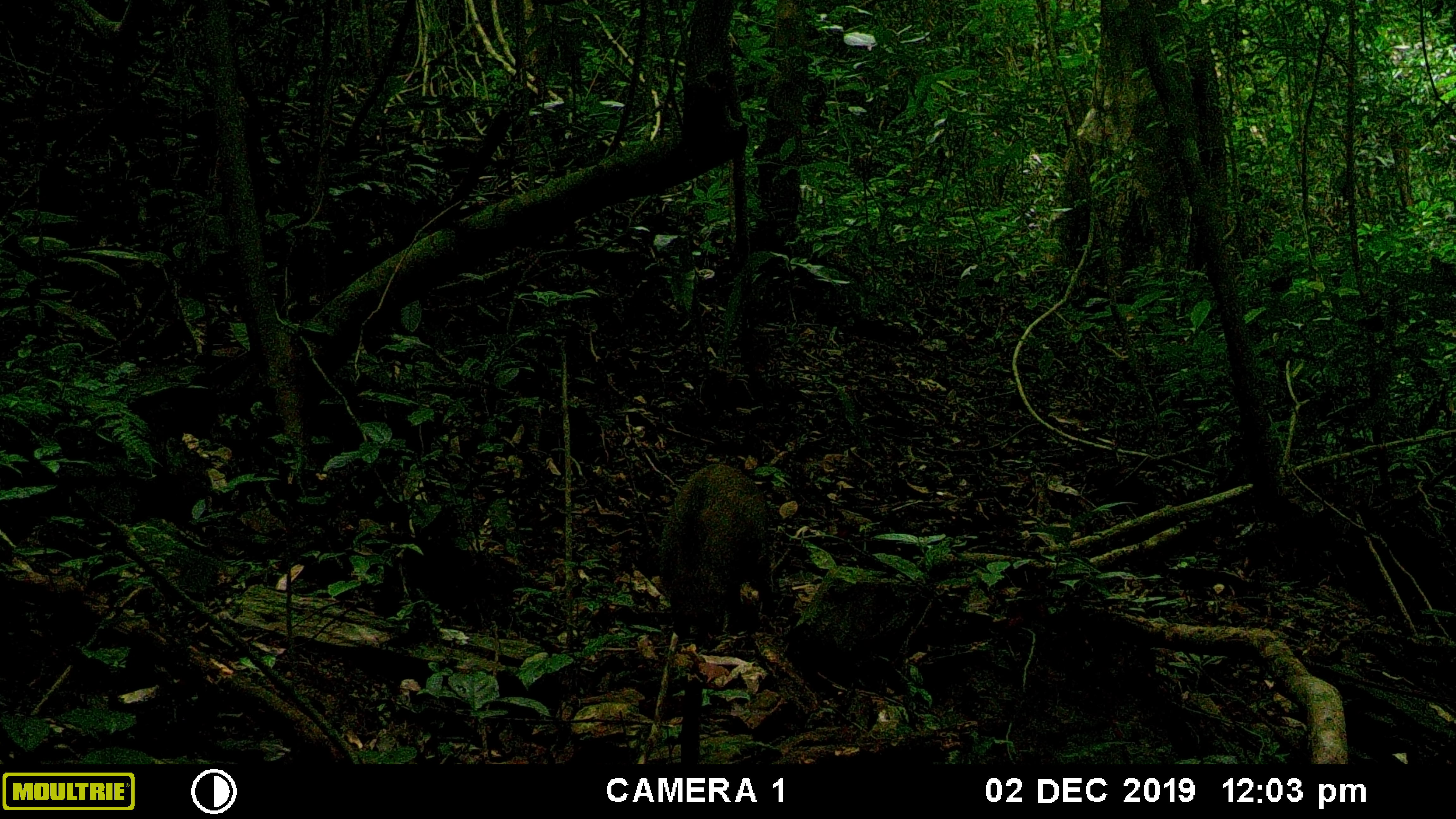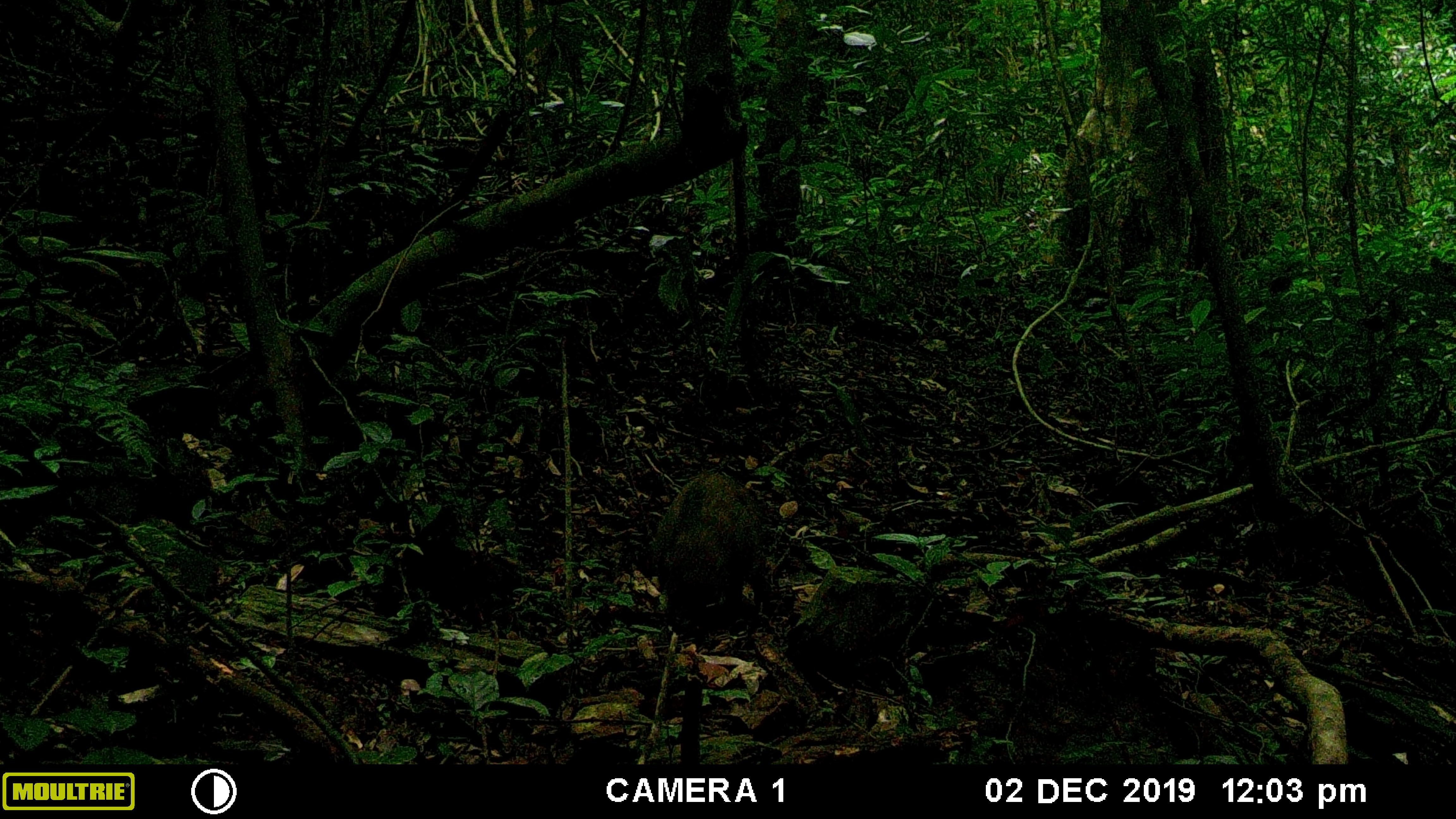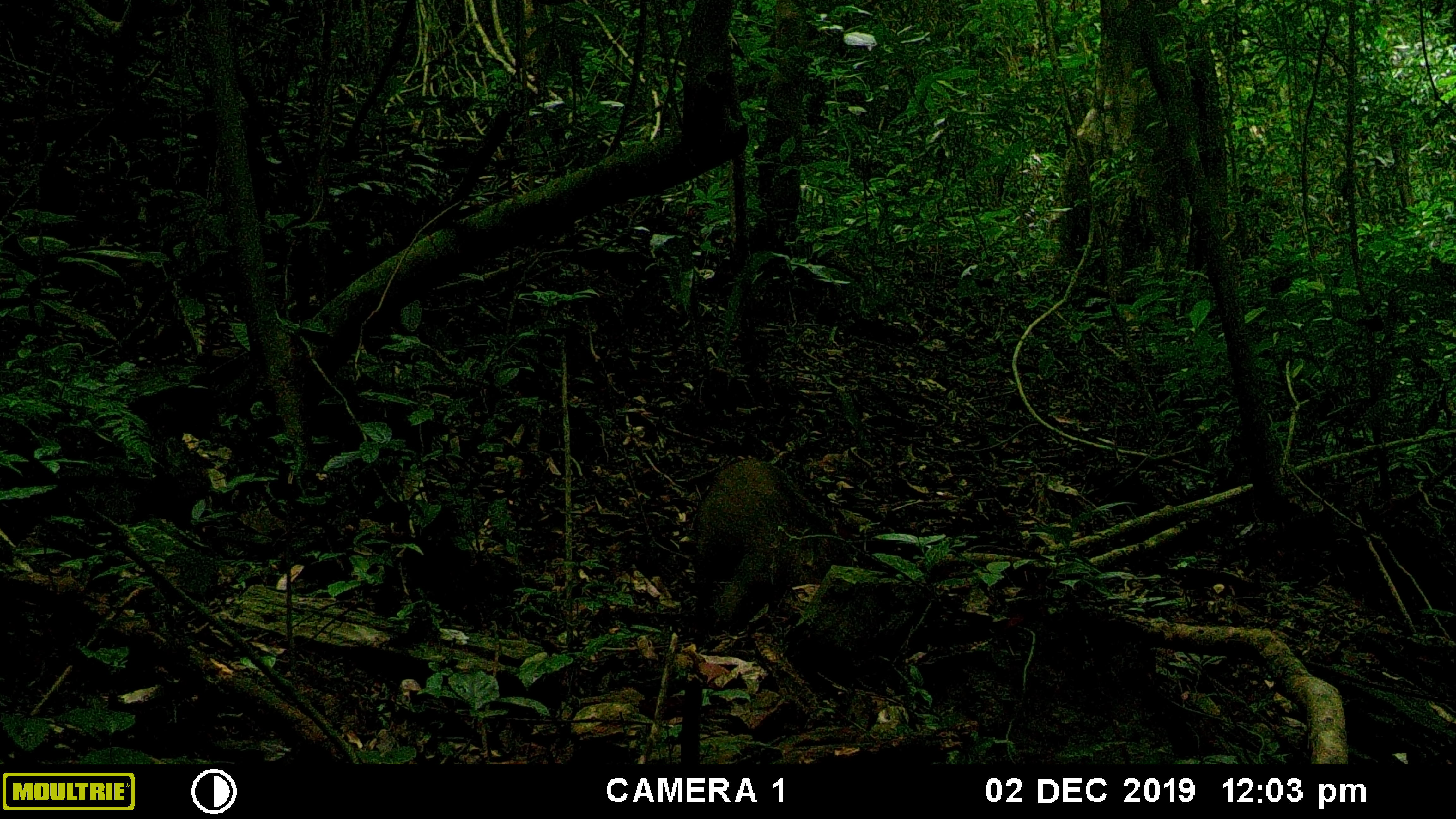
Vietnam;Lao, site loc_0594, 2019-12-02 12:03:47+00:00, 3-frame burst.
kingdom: Animalia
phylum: Chordata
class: Mammalia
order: Artiodactyla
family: Suidae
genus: Sus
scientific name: Sus scrofa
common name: eurasian wild pig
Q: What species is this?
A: Eurasian wild pig (Sus scrofa).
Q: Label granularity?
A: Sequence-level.